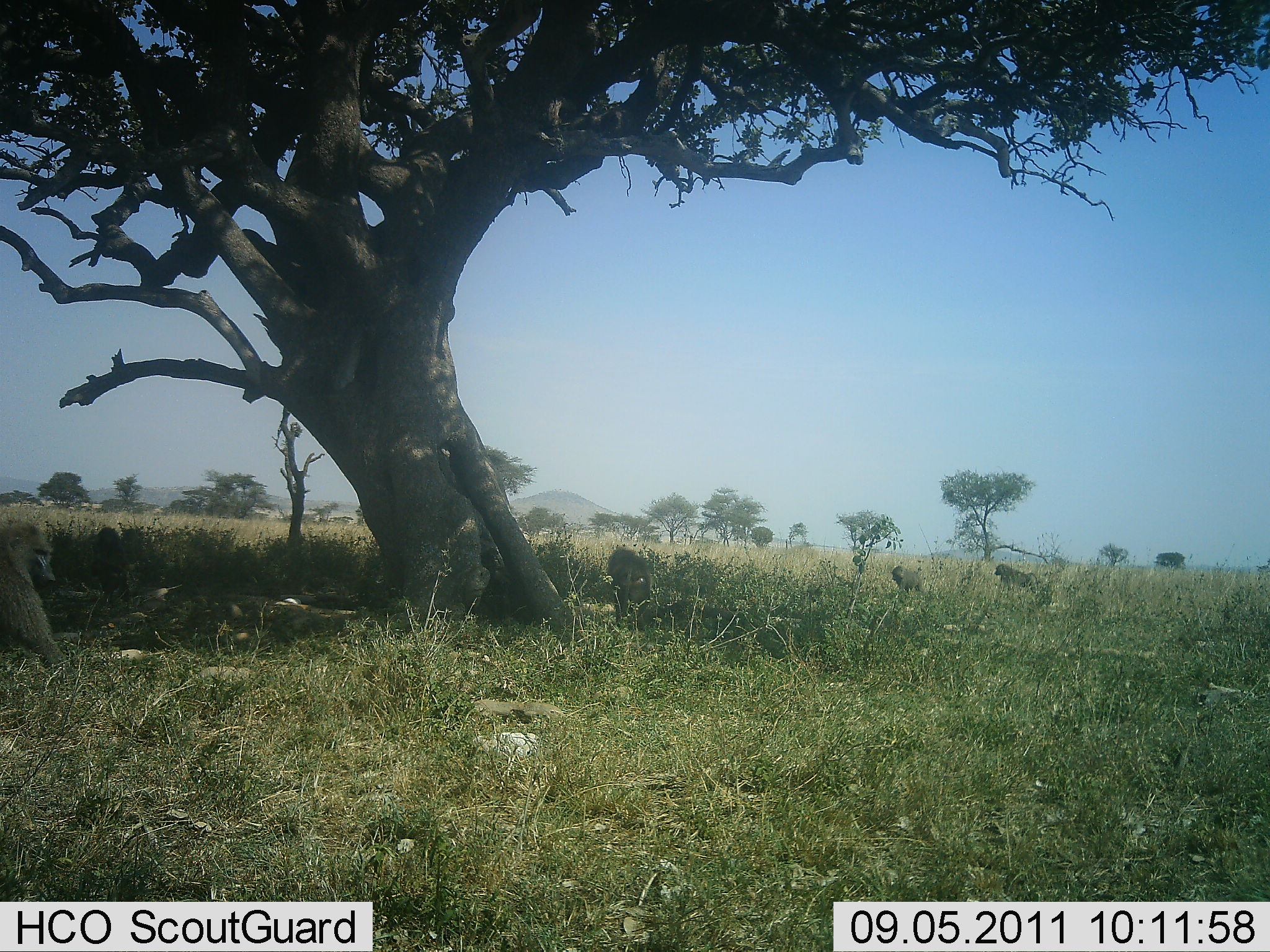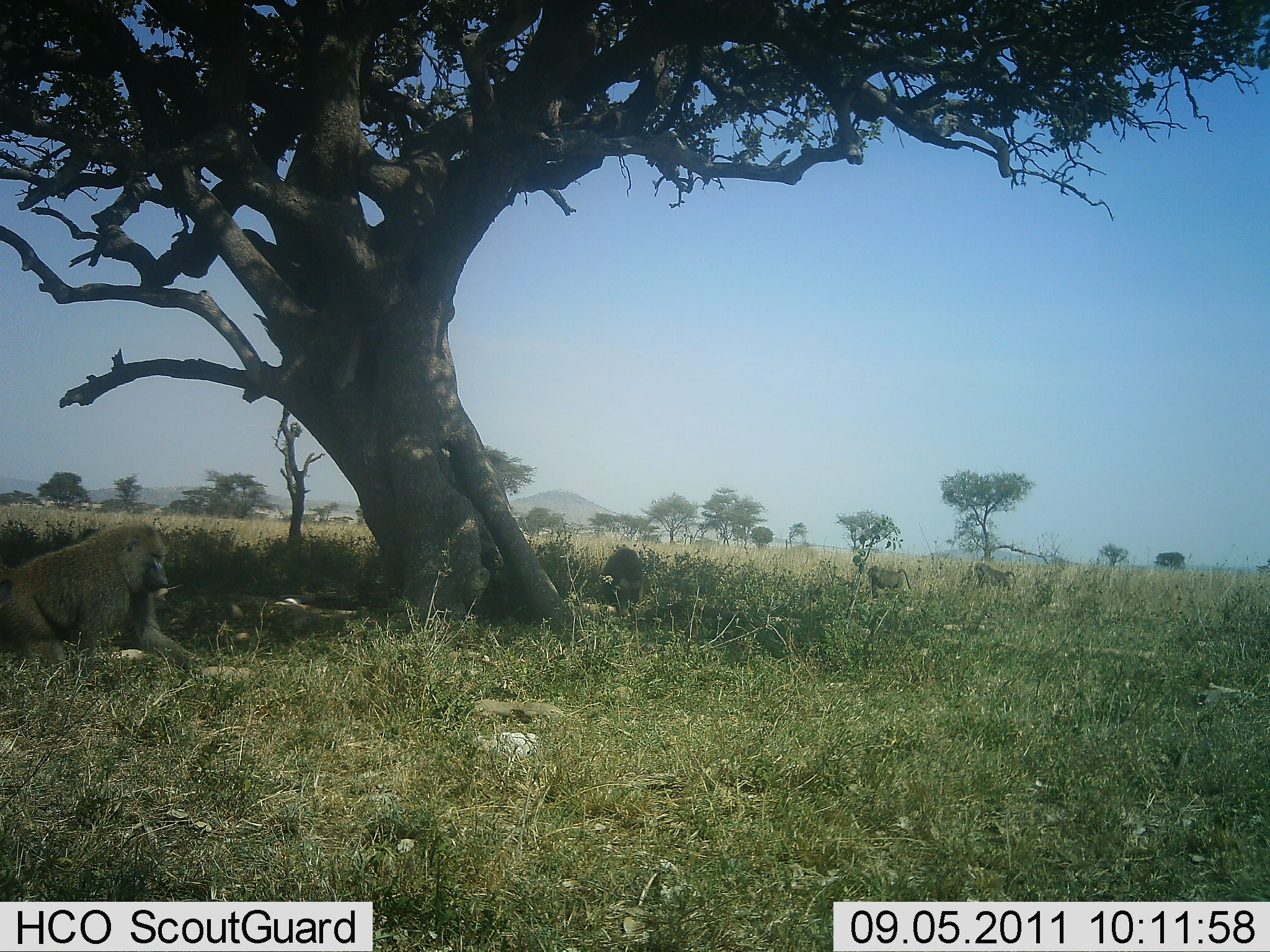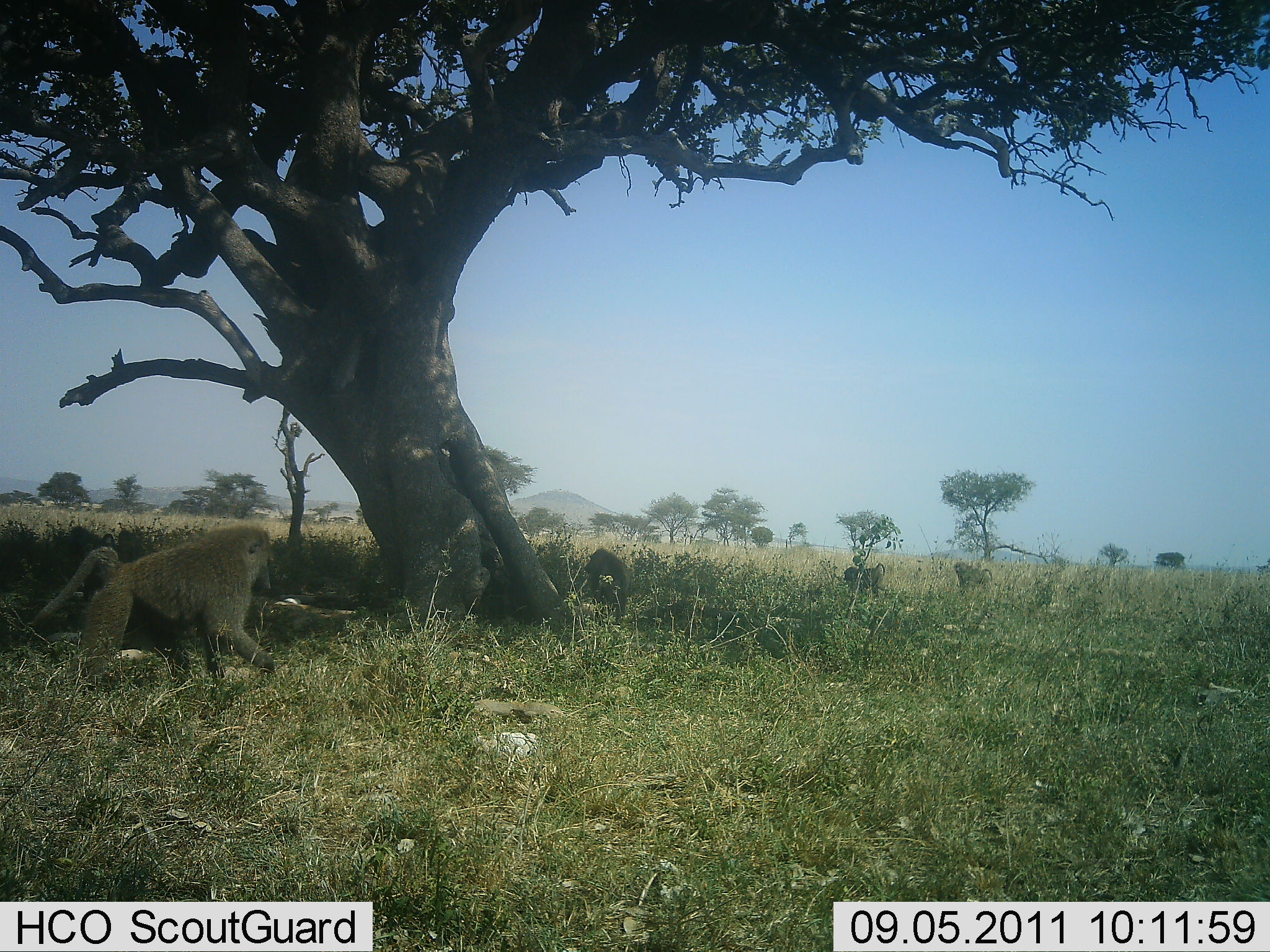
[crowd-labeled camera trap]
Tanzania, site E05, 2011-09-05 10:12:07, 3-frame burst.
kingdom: Animalia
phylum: Chordata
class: Mammalia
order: Primates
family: Cercopithecidae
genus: Papio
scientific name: Papio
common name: baboon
Baboon (Papio), count 4. Behavior (volunteer vote fractions): standing 20%, resting 10%, moving 90%, interacting 0%. Young present (vote fraction): 0%. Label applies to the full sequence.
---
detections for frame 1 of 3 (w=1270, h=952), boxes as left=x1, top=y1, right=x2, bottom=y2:
animal: left=0, top=520, right=69, bottom=669; left=604, top=547, right=653, bottom=621; left=93, top=525, right=136, bottom=608; left=992, top=562, right=1039, bottom=592; left=890, top=563, right=928, bottom=594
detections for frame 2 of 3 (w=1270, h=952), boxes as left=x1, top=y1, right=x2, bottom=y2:
animal: left=0, top=521, right=201, bottom=673; left=600, top=548, right=645, bottom=614; left=865, top=565, right=911, bottom=598; left=972, top=563, right=1020, bottom=591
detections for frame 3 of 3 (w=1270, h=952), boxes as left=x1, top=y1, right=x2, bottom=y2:
animal: left=29, top=522, right=279, bottom=679; left=585, top=547, right=630, bottom=621; left=67, top=524, right=117, bottom=589; left=842, top=562, right=888, bottom=595; left=952, top=561, right=994, bottom=591; left=114, top=531, right=144, bottom=566